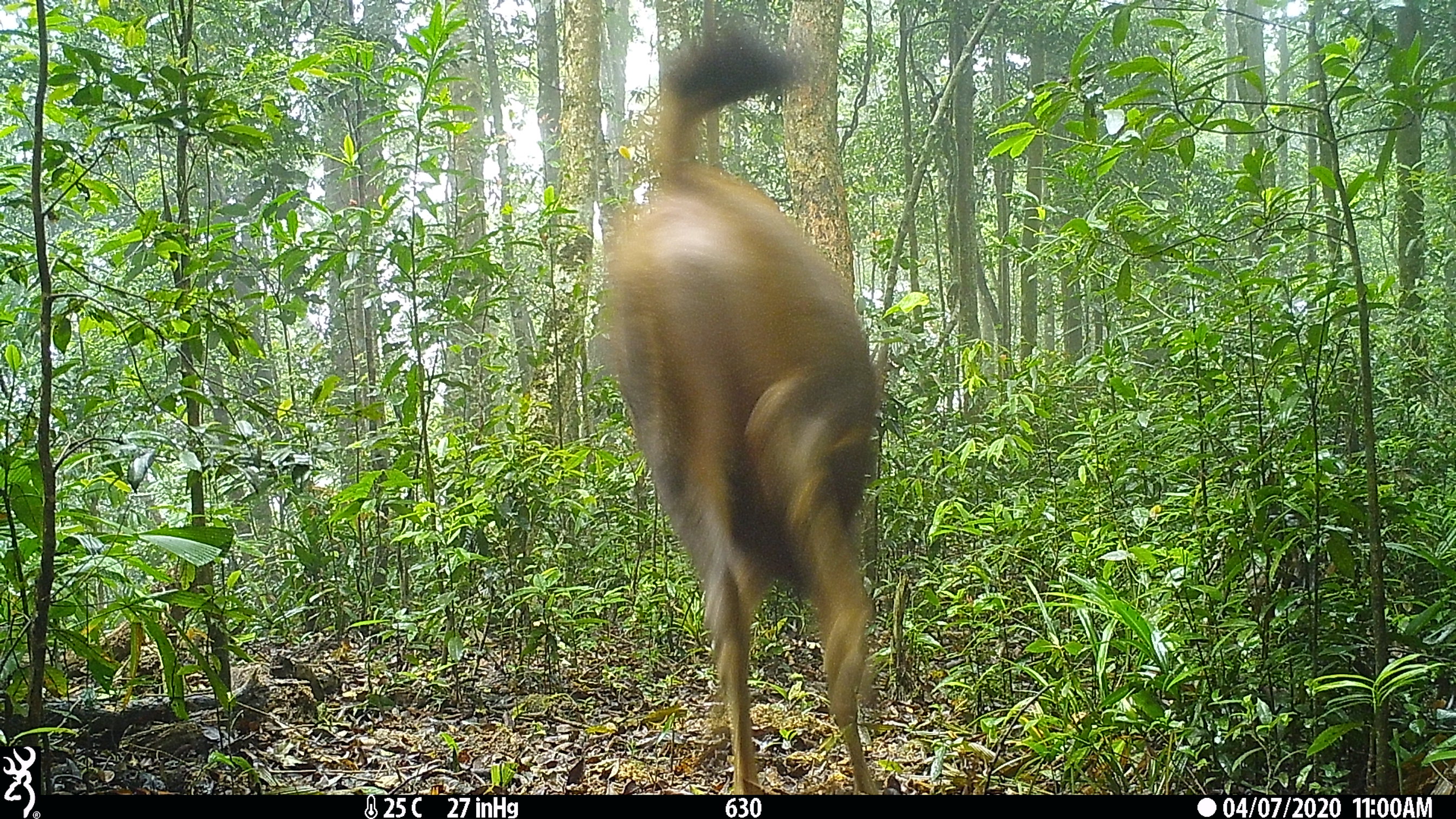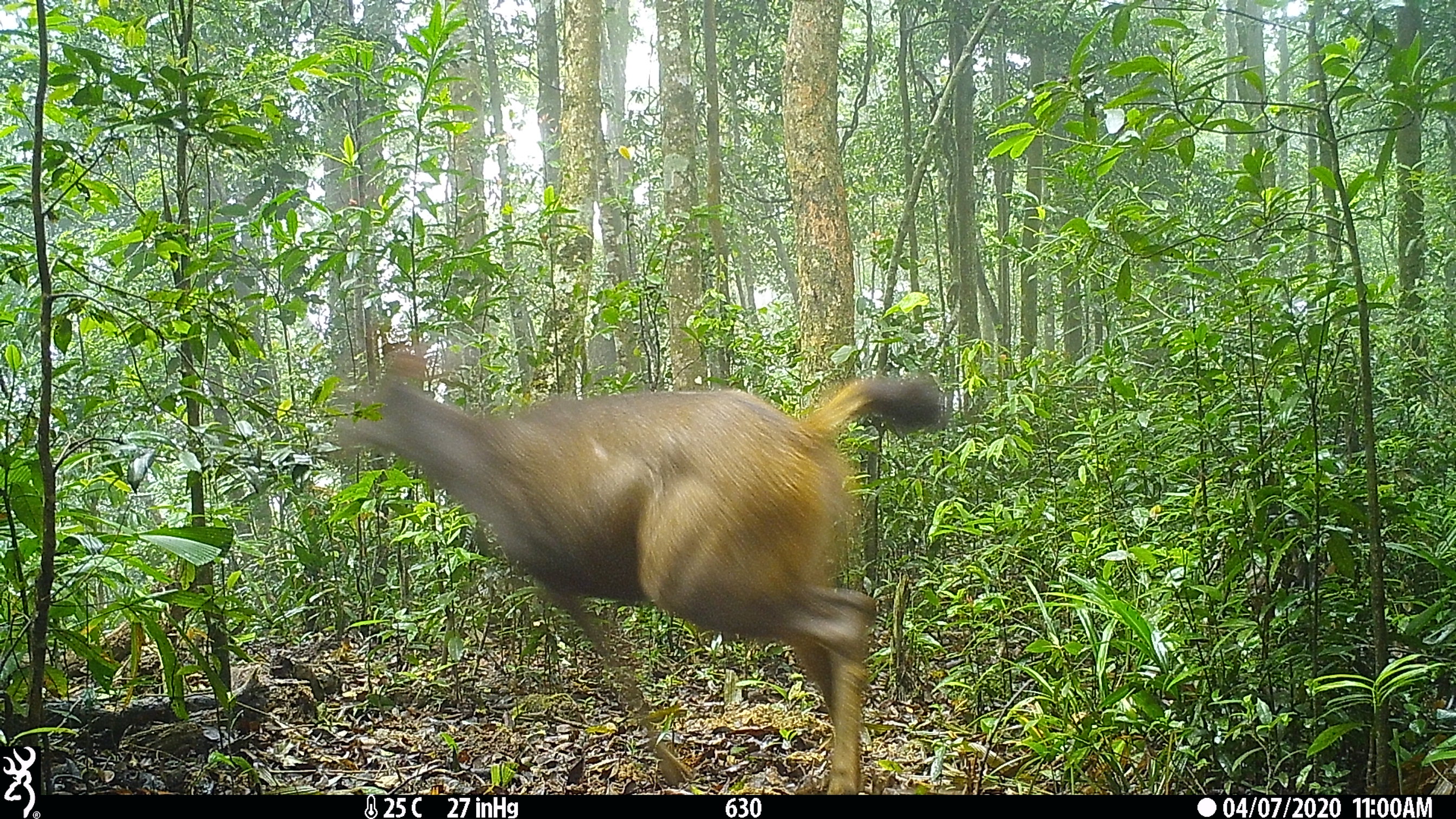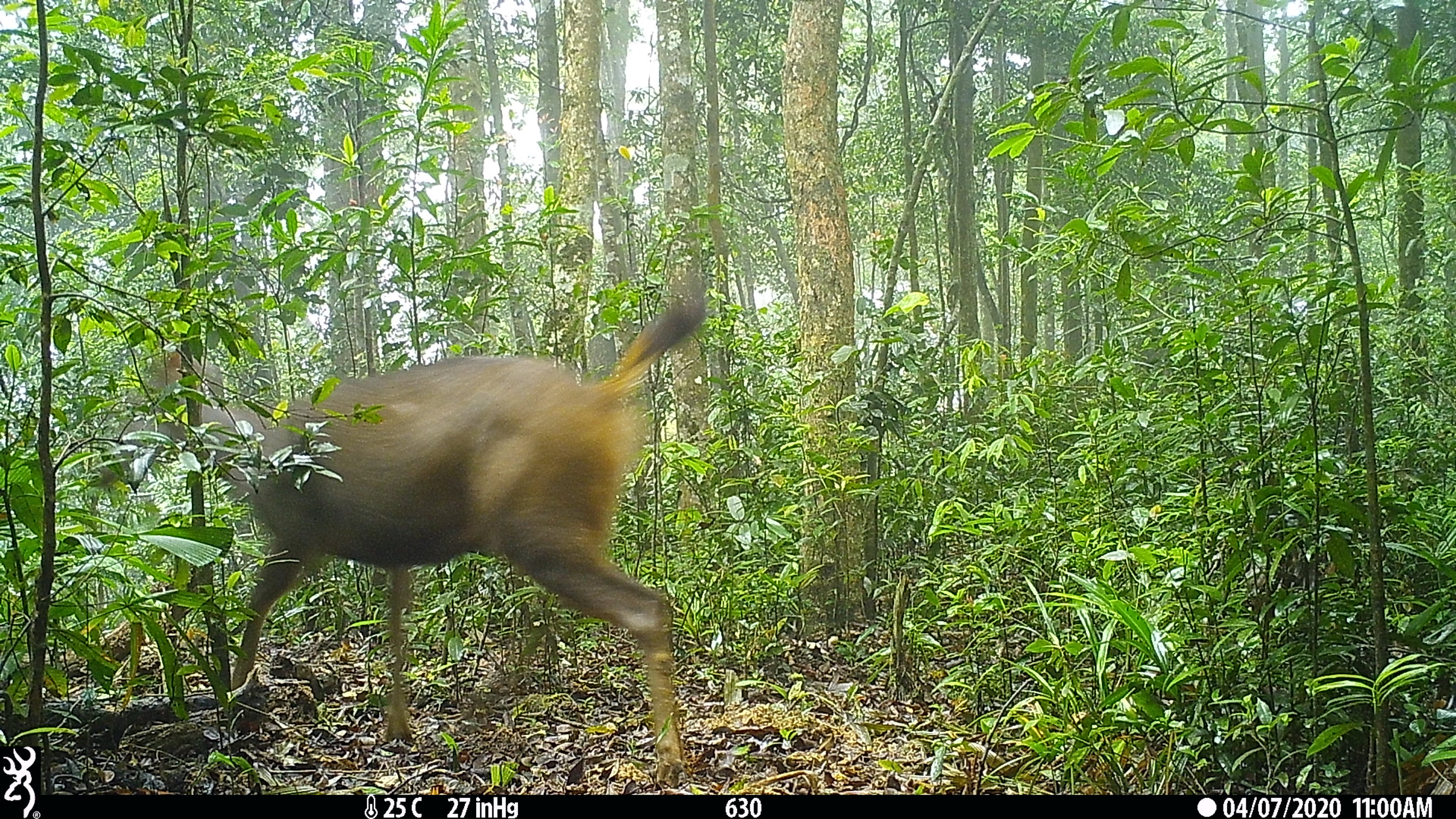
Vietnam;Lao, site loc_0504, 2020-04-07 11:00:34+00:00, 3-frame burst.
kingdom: Animalia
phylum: Chordata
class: Mammalia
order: Artiodactyla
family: Cervidae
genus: Rusa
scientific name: Rusa unicolor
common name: sambar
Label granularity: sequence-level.